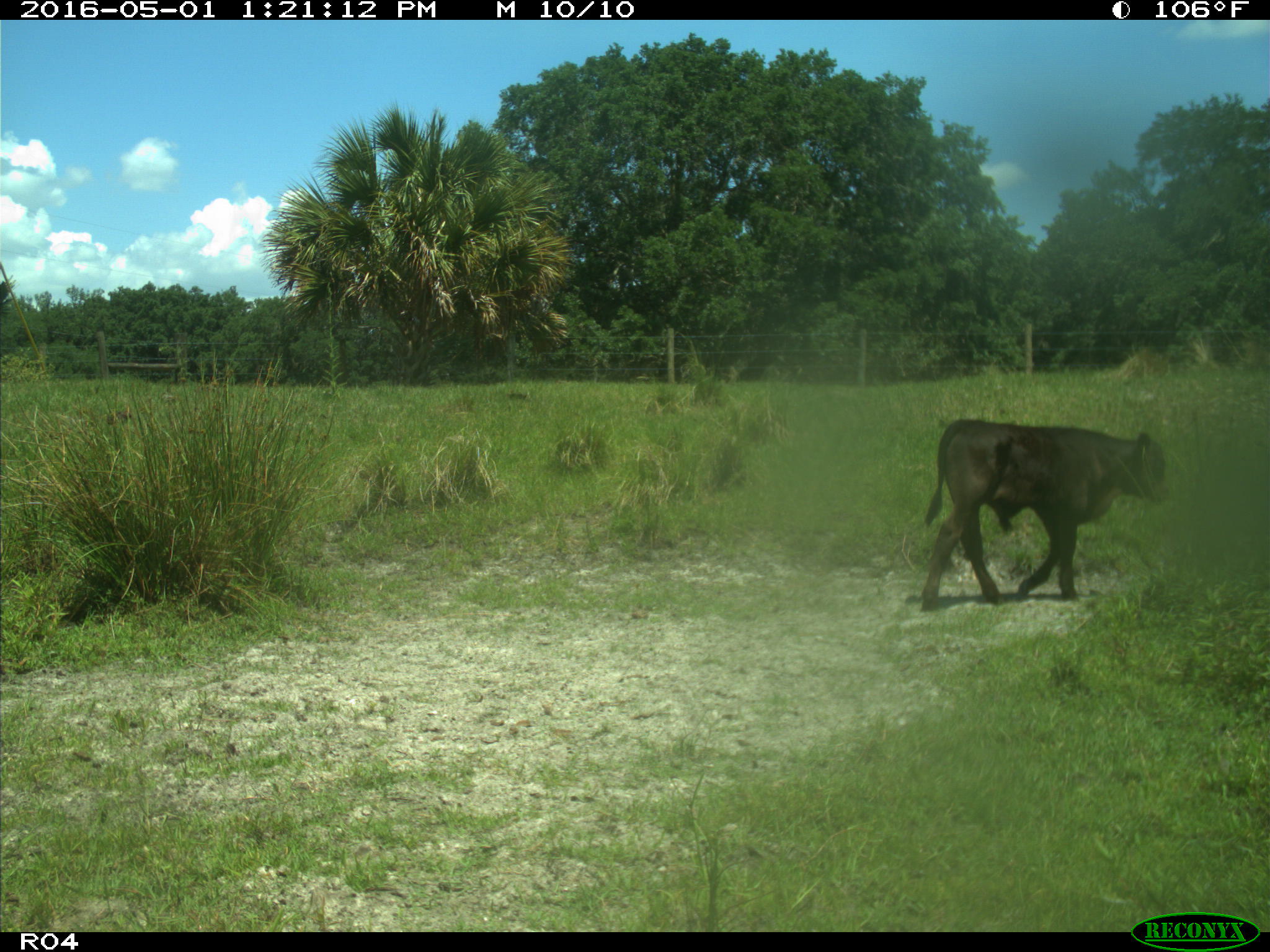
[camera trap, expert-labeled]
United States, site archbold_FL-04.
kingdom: Animalia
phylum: Chordata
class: Mammalia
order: Artiodactyla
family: Bovidae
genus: Bos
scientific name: Bos taurus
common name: domestic cow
Bos taurus (domestic cow).